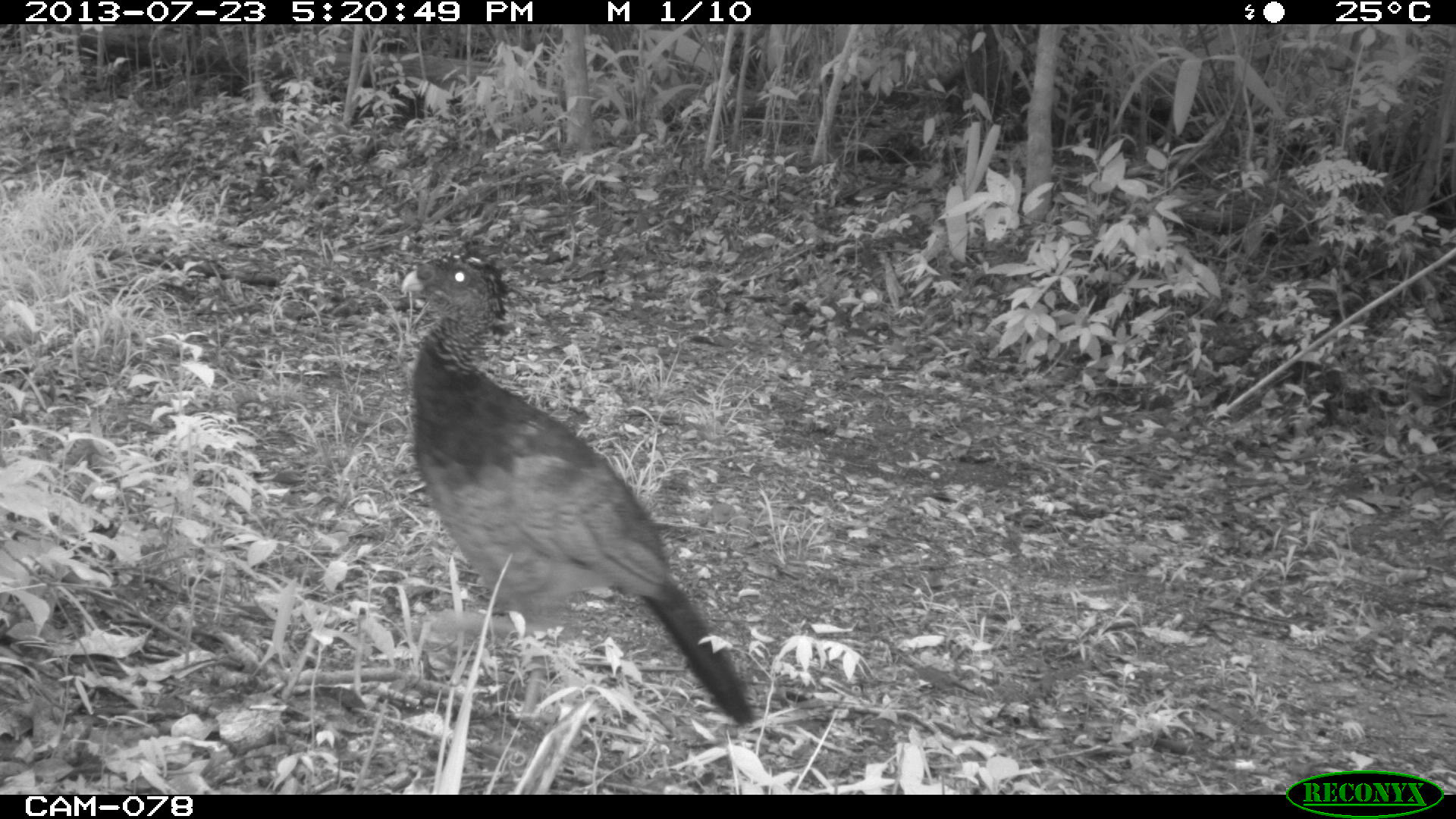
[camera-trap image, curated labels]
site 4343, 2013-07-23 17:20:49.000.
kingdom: Animalia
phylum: Chordata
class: Aves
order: Galliformes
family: Cracidae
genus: Crax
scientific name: Crax rubra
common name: great curassow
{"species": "Crax rubra (great curassow)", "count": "1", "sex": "female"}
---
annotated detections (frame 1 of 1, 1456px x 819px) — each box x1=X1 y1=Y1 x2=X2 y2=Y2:
crax rubra: x1=399 y1=236 x2=757 y2=724